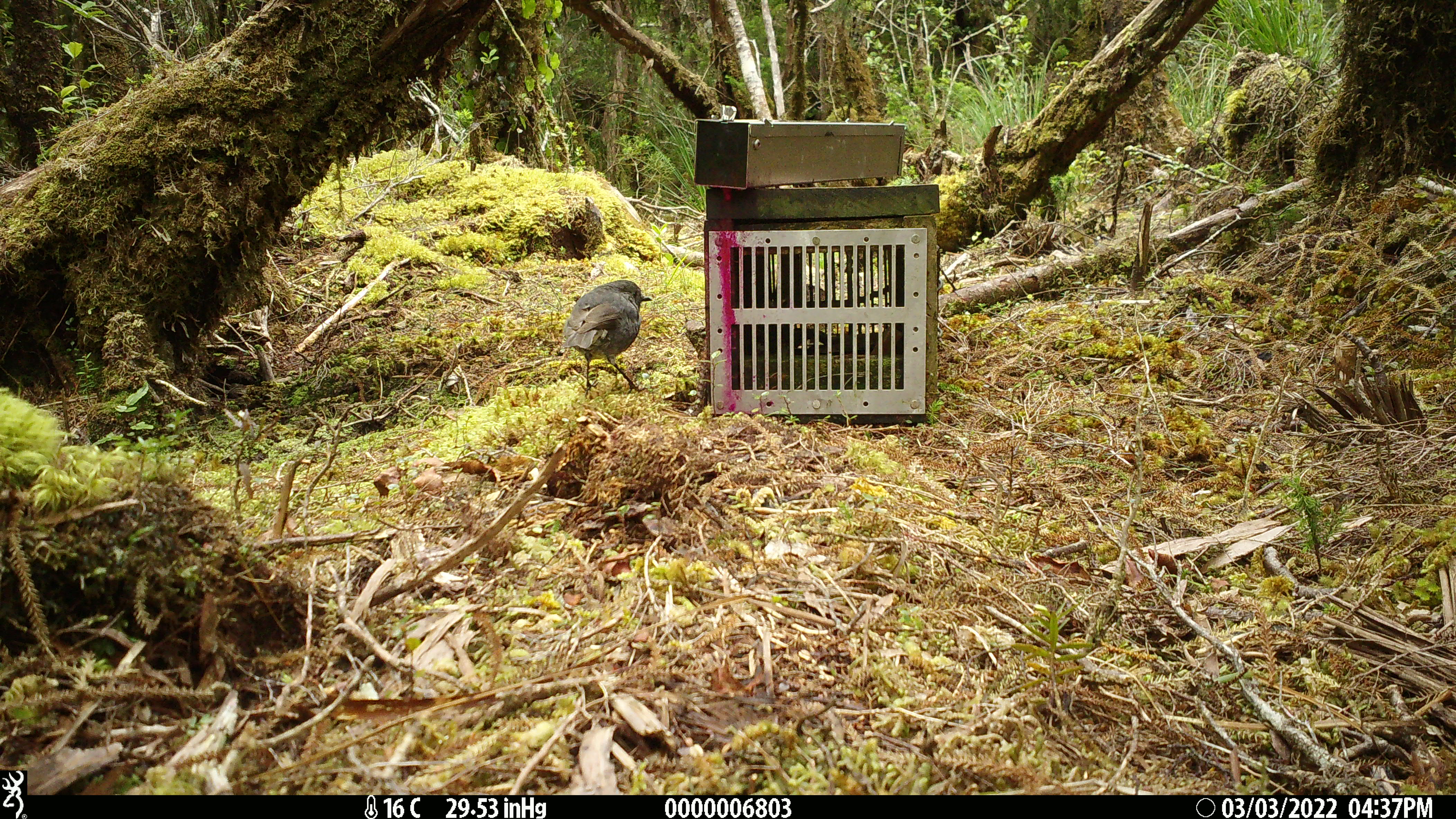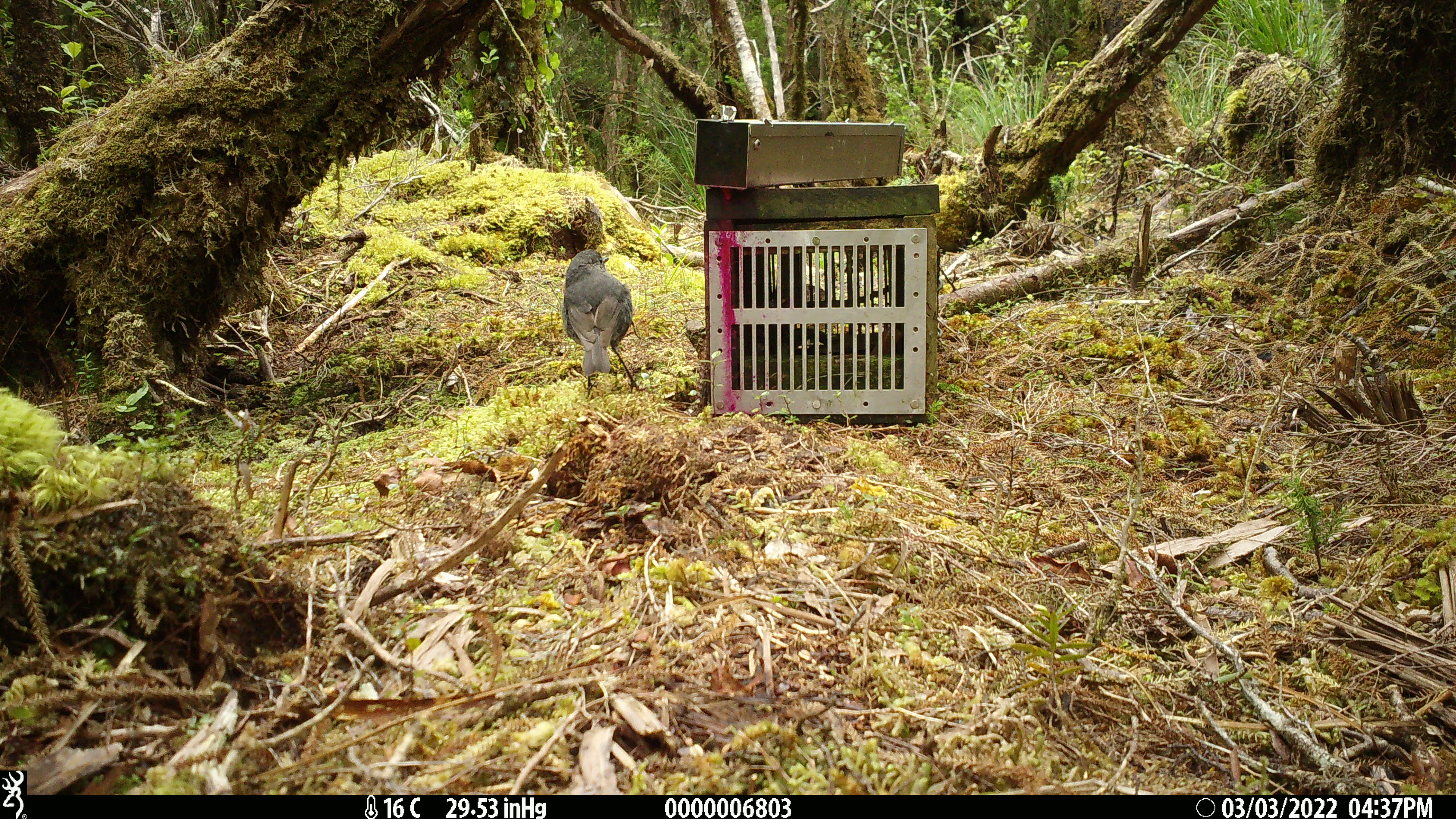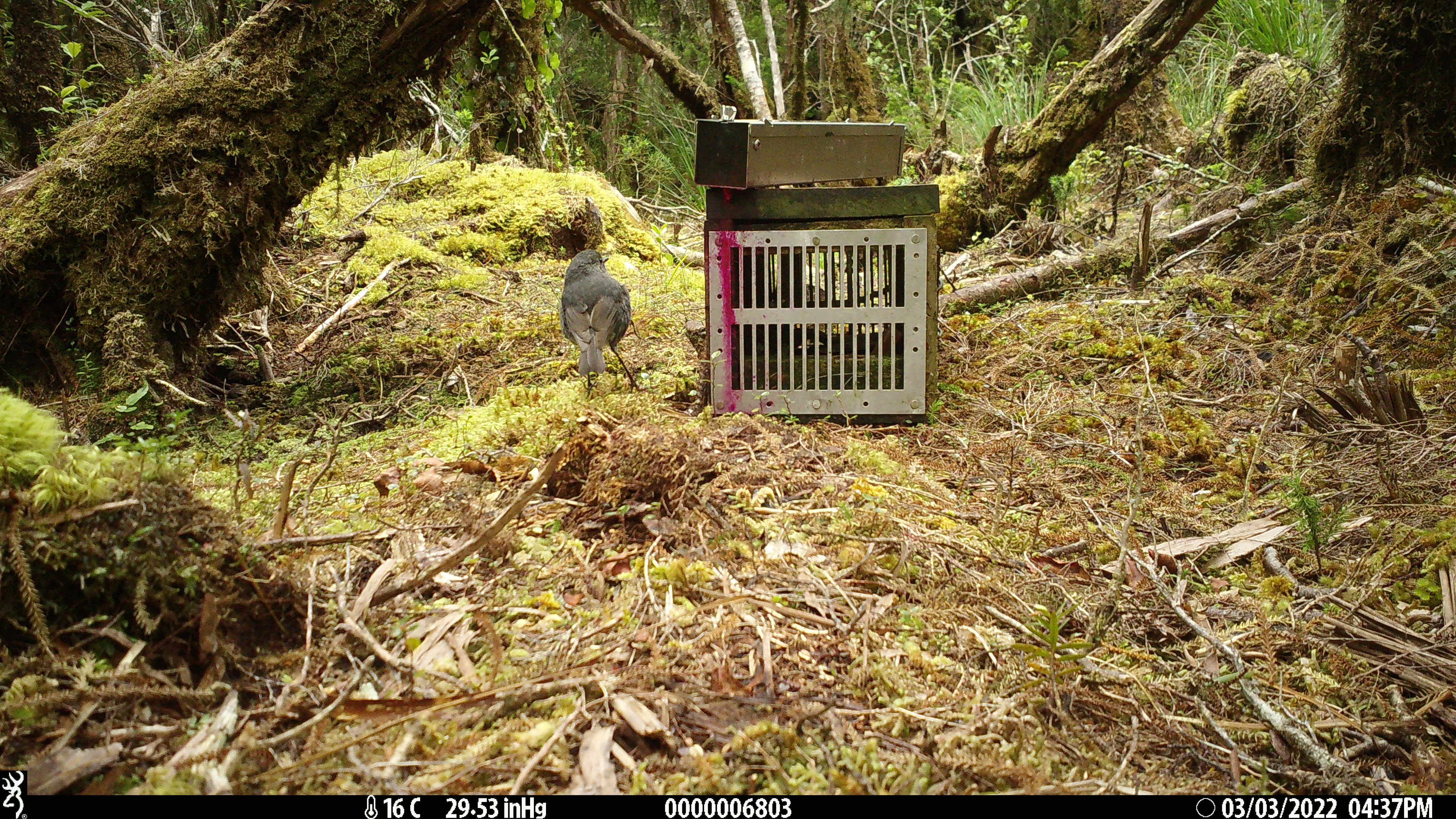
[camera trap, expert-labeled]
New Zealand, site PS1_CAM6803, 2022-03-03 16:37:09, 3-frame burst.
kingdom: Animalia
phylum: Chordata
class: Aves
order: Passeriformes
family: Petroicidae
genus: Petroica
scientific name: Petroica australis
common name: new zealand robin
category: robin